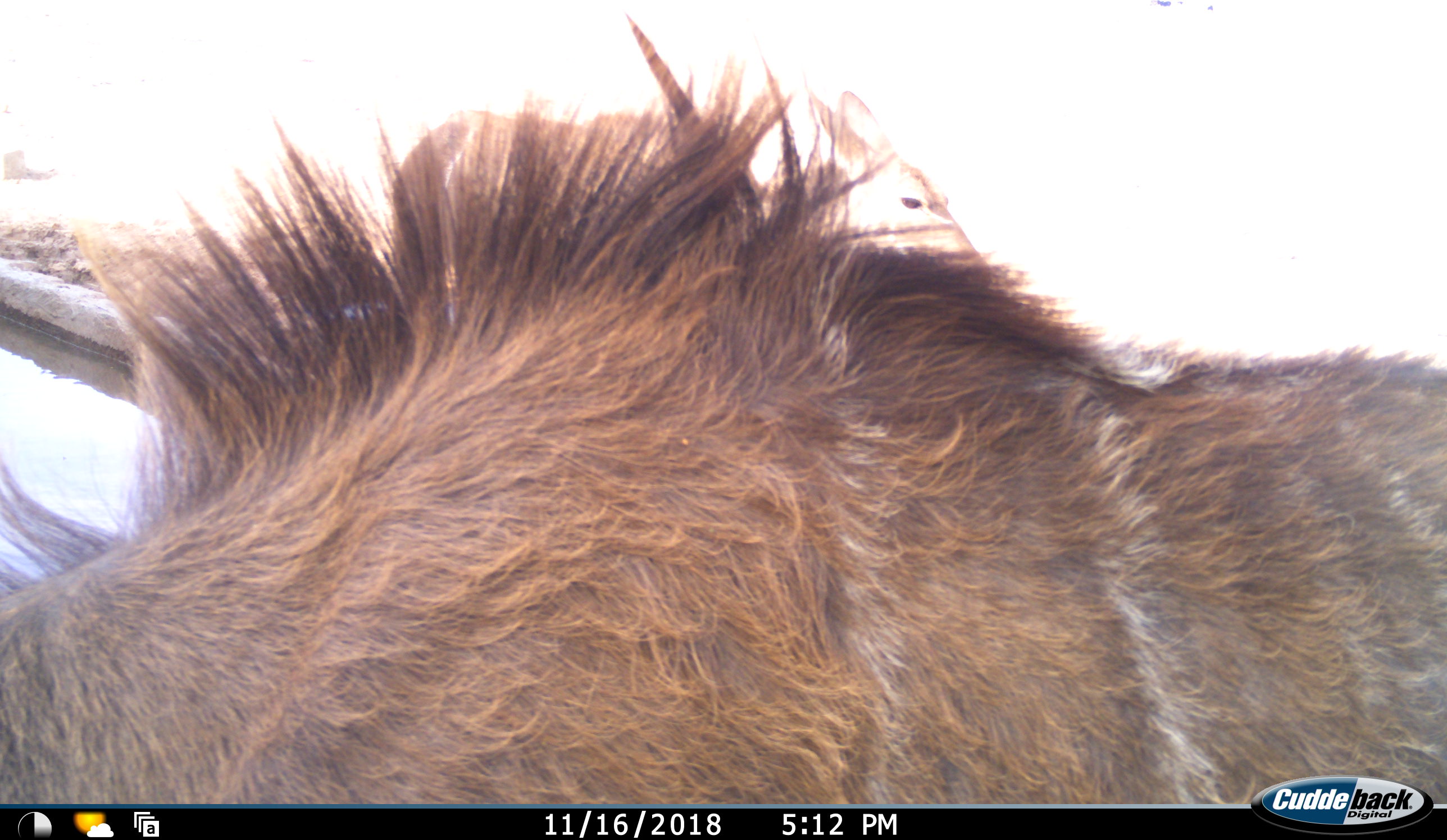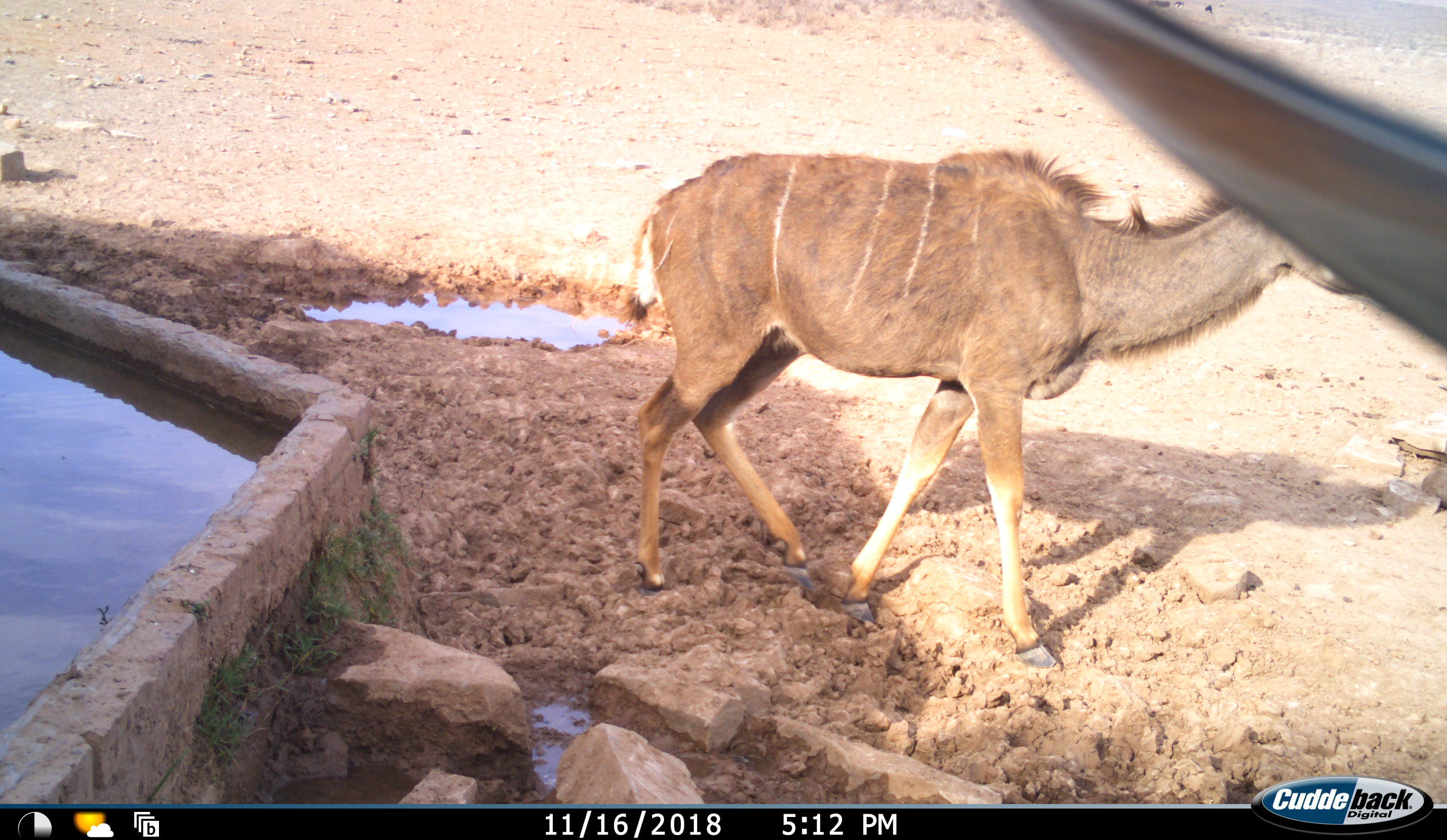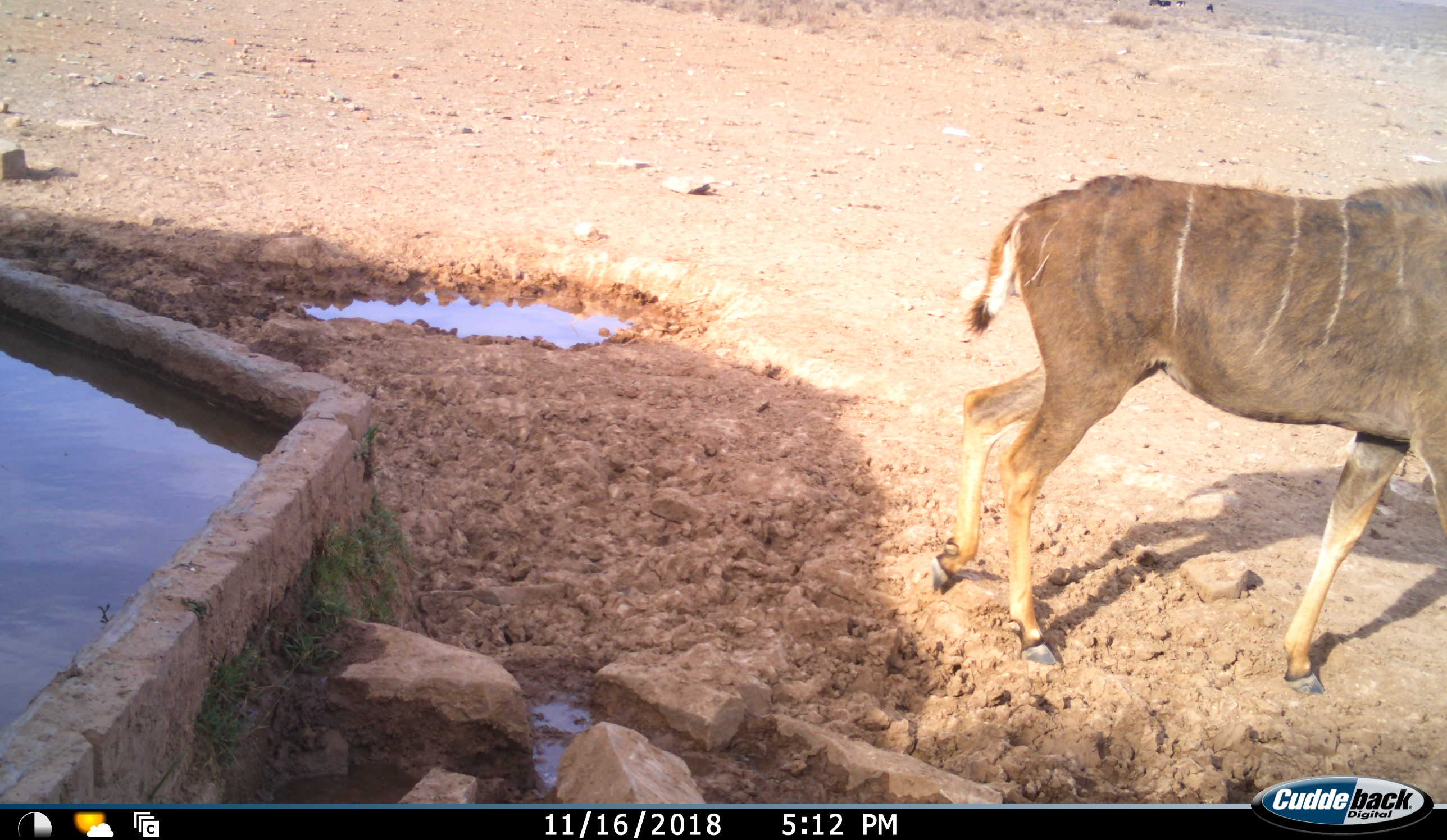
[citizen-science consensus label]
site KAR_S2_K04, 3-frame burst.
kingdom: Animalia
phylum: Chordata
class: Mammalia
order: Artiodactyla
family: Bovidae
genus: Tragelaphus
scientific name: Tragelaphus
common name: kudu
Kudu (Tragelaphus), count 2. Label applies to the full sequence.